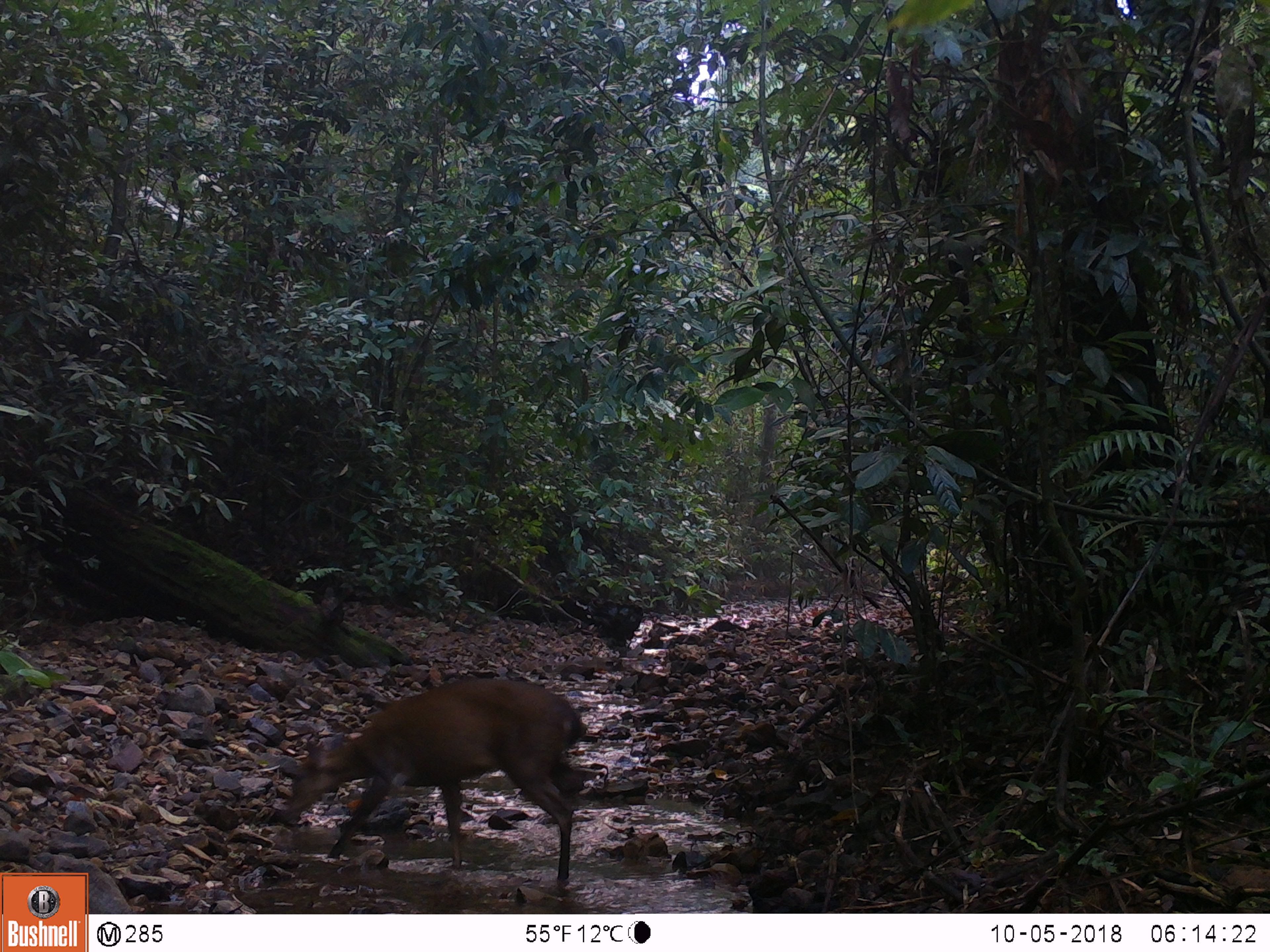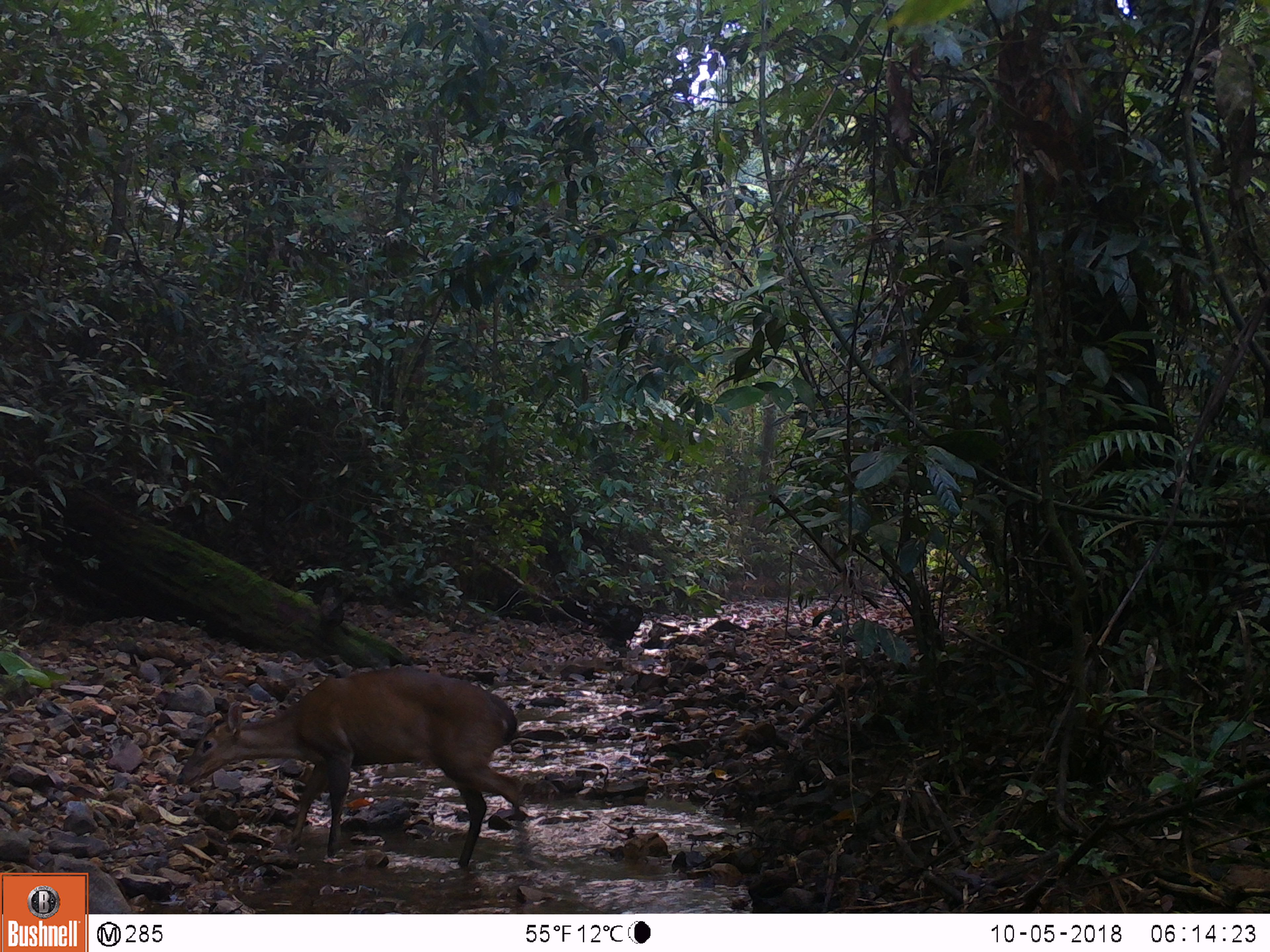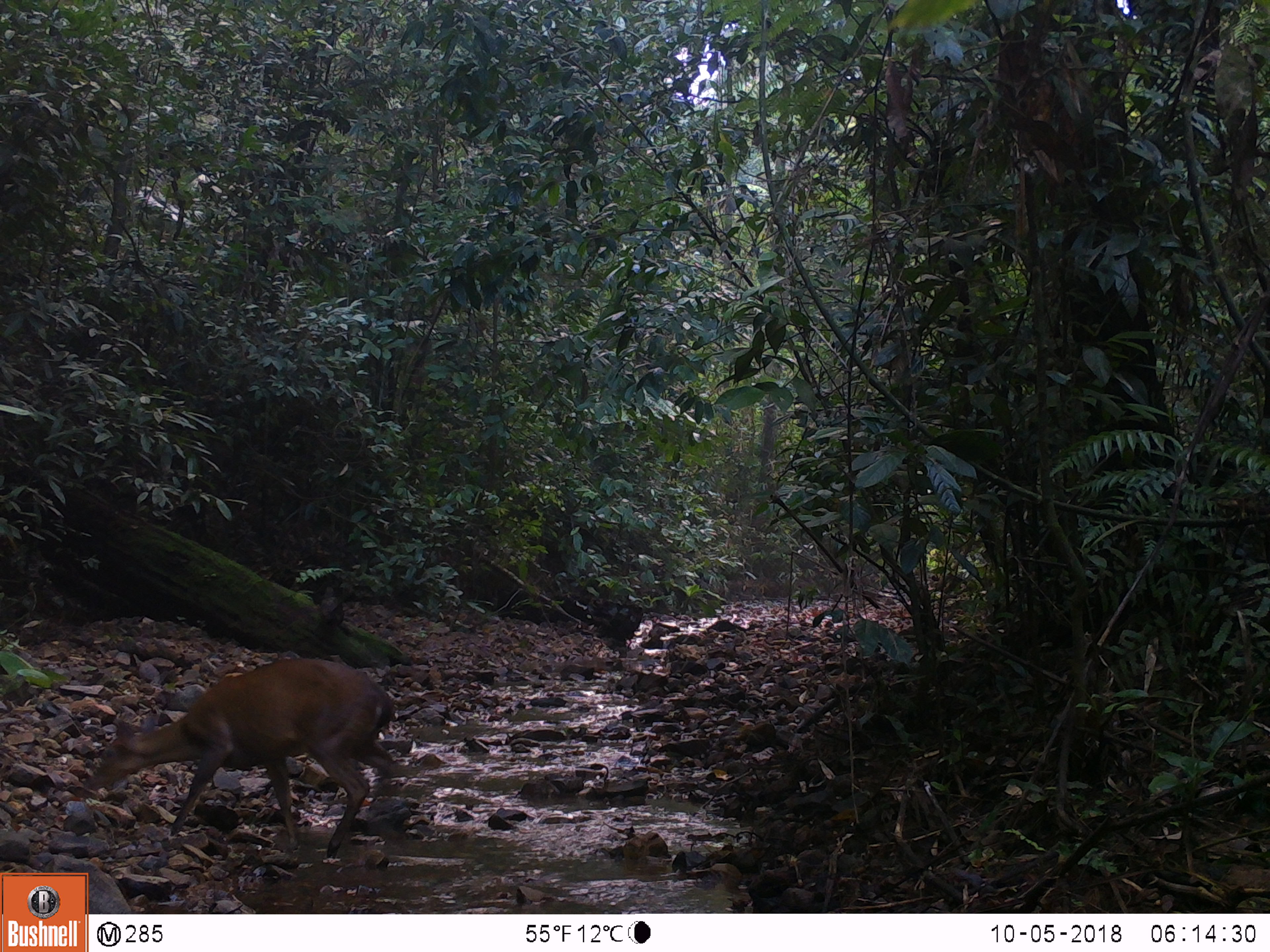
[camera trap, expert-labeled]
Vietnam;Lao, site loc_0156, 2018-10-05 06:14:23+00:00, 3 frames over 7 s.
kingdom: Animalia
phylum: Chordata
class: Mammalia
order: Artiodactyla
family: Cervidae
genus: Muntiacus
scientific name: Muntiacus vuquangensis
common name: large-antlered muntjac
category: large antlered muntjac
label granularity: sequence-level